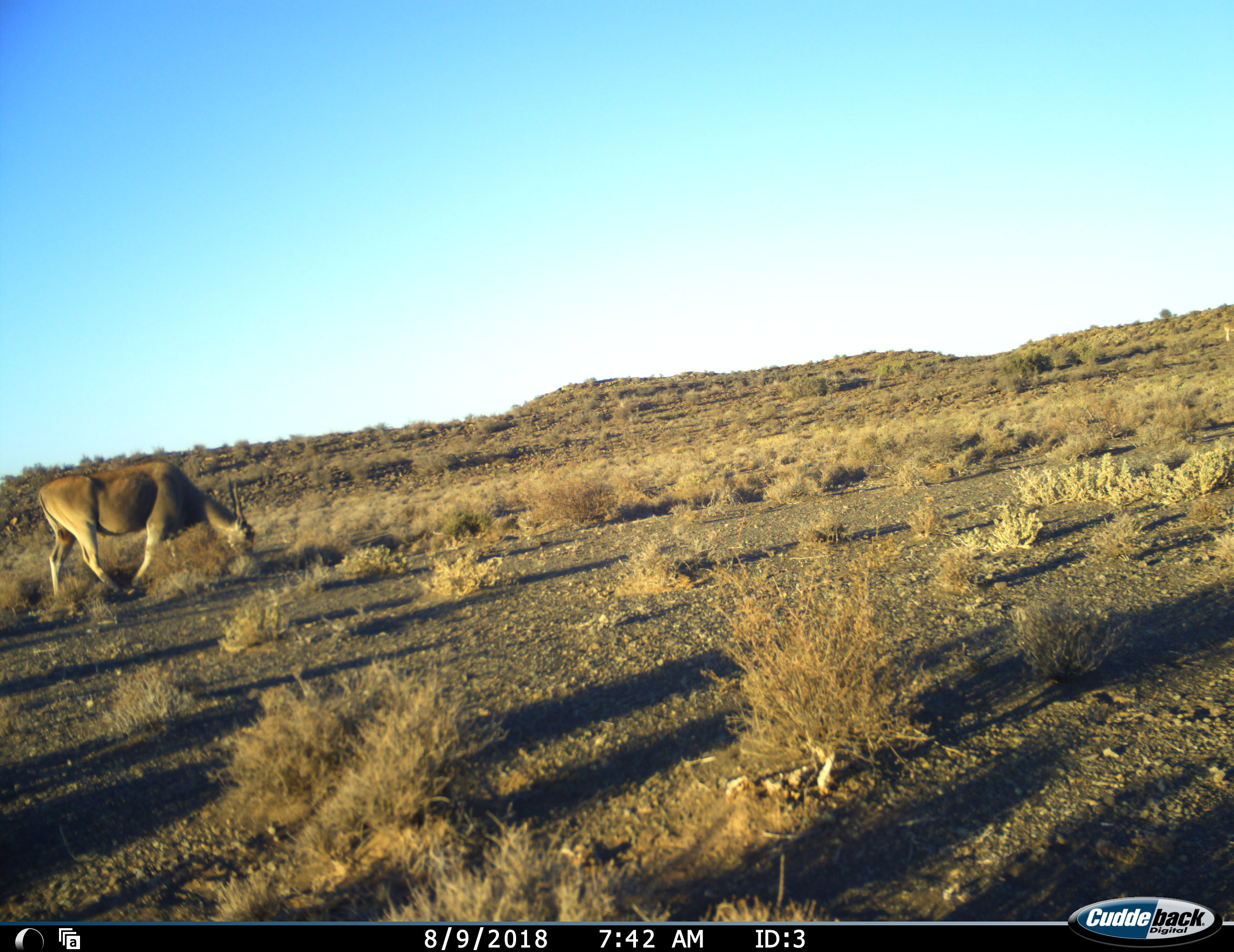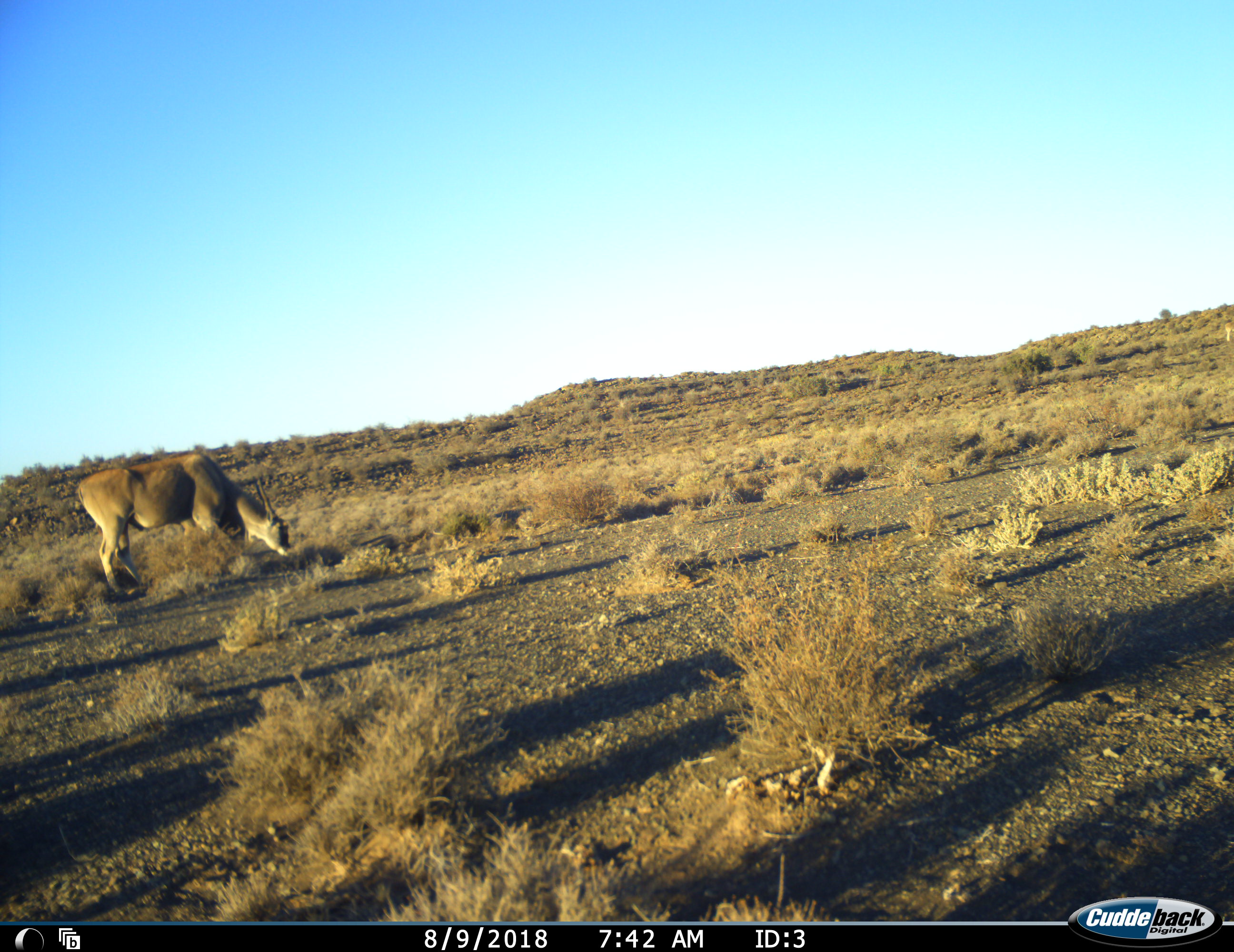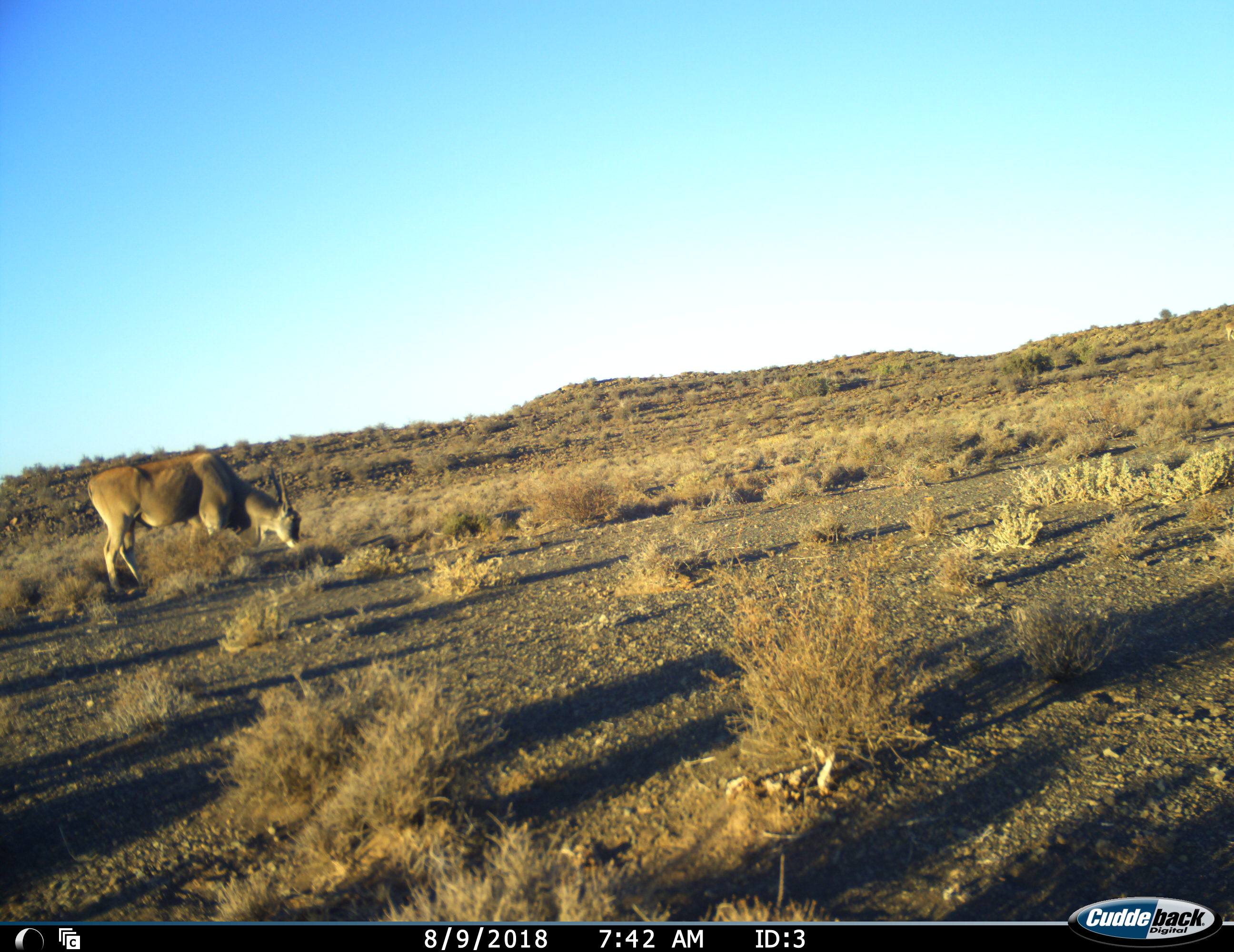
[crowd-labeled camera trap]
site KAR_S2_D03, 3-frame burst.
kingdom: Animalia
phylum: Chordata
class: Mammalia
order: Artiodactyla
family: Bovidae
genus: Tragelaphus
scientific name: Tragelaphus oryx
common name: eland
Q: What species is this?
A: Eland (Tragelaphus oryx).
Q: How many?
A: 1.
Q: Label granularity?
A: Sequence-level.